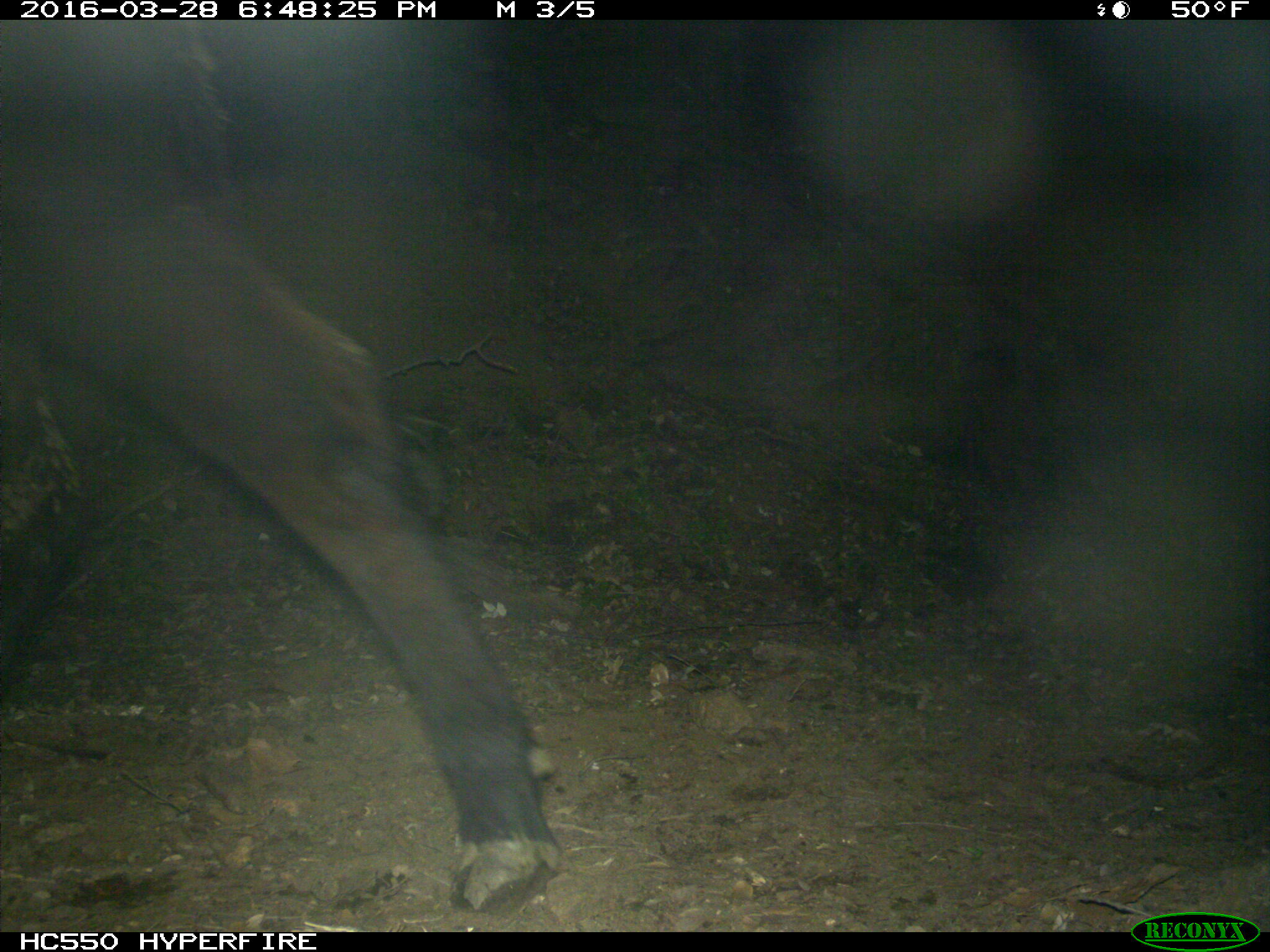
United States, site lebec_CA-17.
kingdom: Animalia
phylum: Chordata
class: Mammalia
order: Artiodactyla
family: Bovidae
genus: Bos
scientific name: Bos taurus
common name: domestic cow